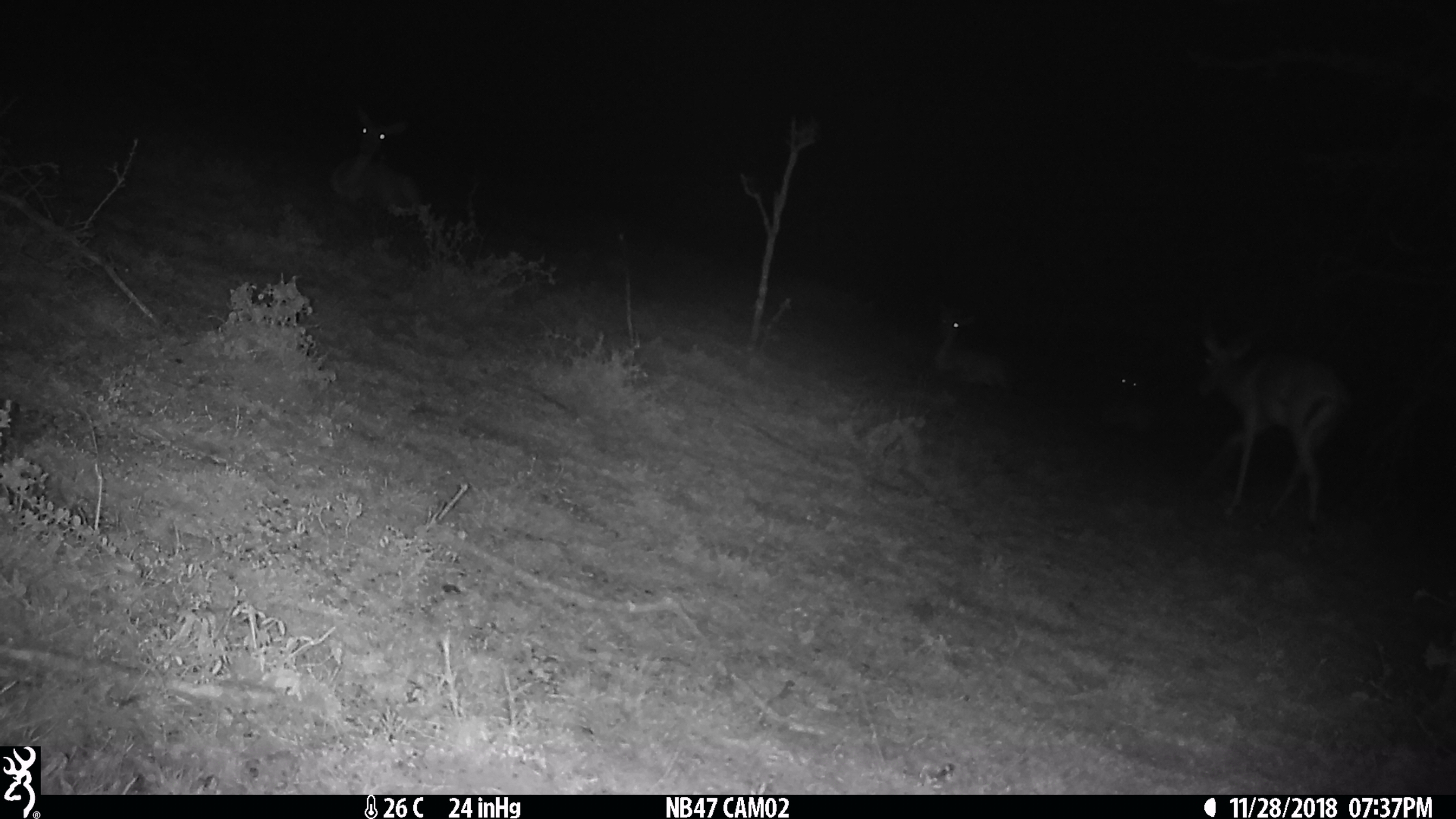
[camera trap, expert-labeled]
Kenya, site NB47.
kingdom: Animalia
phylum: Chordata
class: Mammalia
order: Artiodactyla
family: Bovidae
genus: Aepyceros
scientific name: Aepyceros melampus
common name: impala